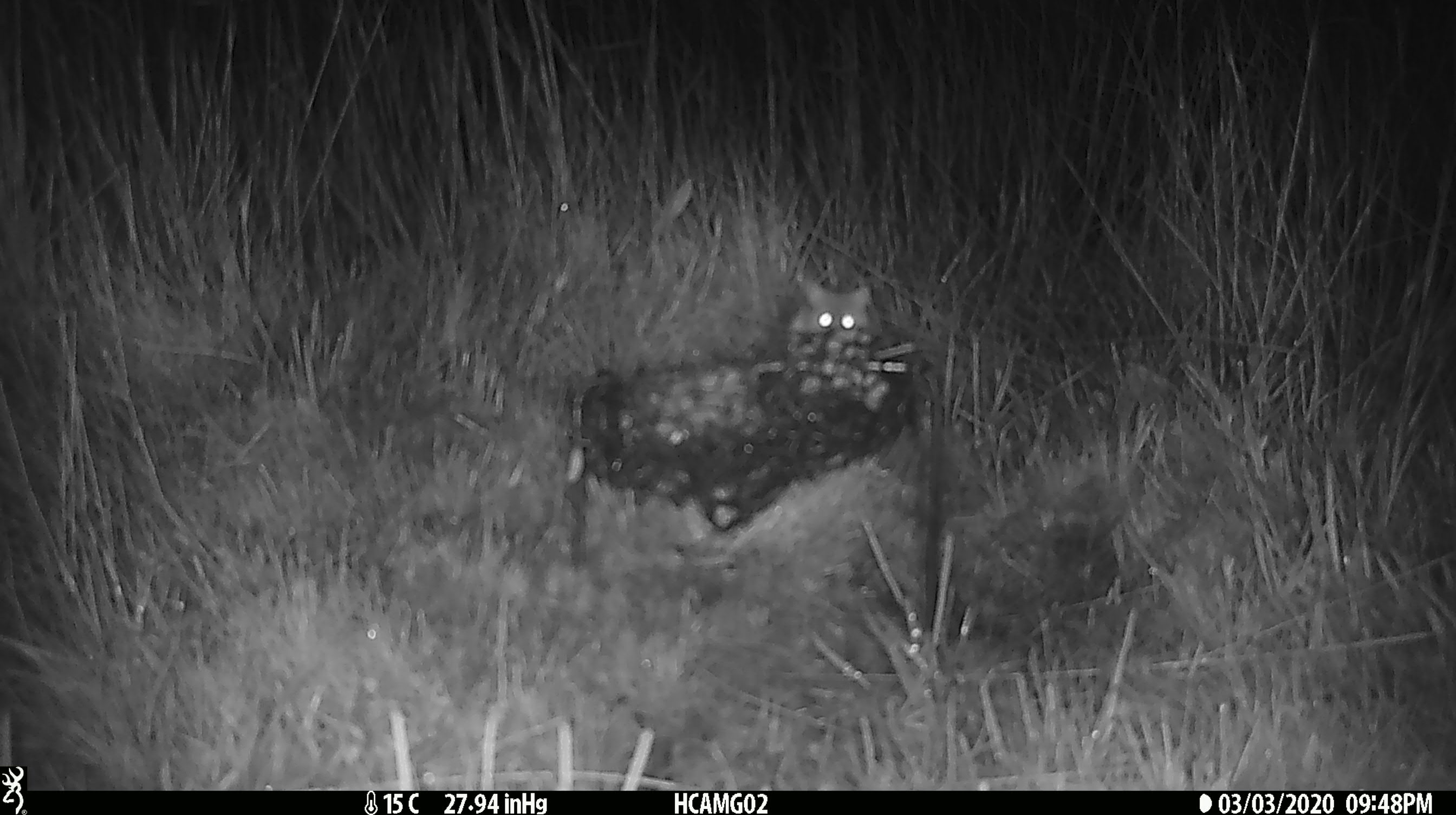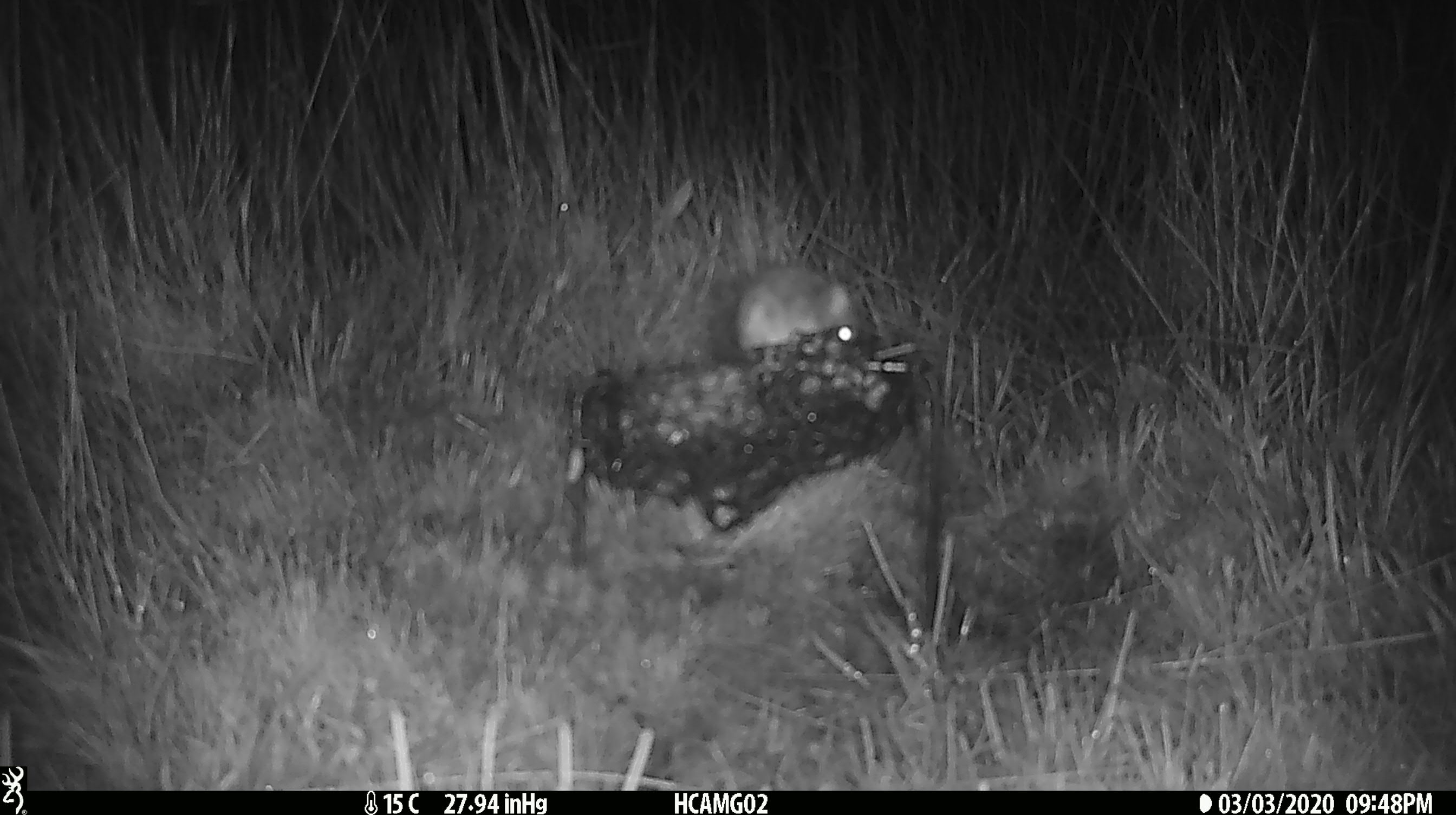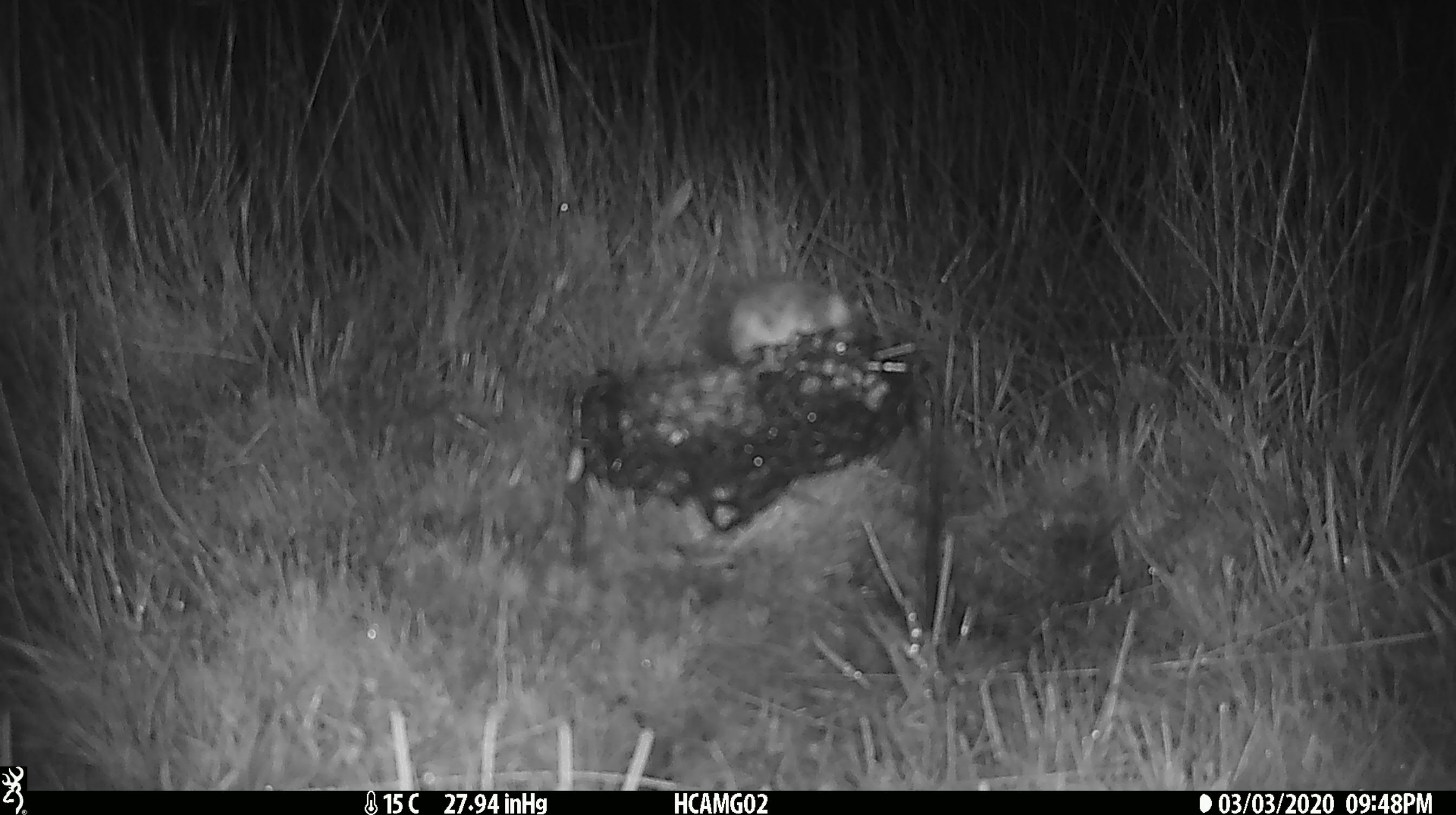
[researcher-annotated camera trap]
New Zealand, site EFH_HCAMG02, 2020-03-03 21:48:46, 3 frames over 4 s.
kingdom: Animalia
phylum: Chordata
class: Mammalia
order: Rodentia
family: Muridae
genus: Mus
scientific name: Mus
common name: mouse